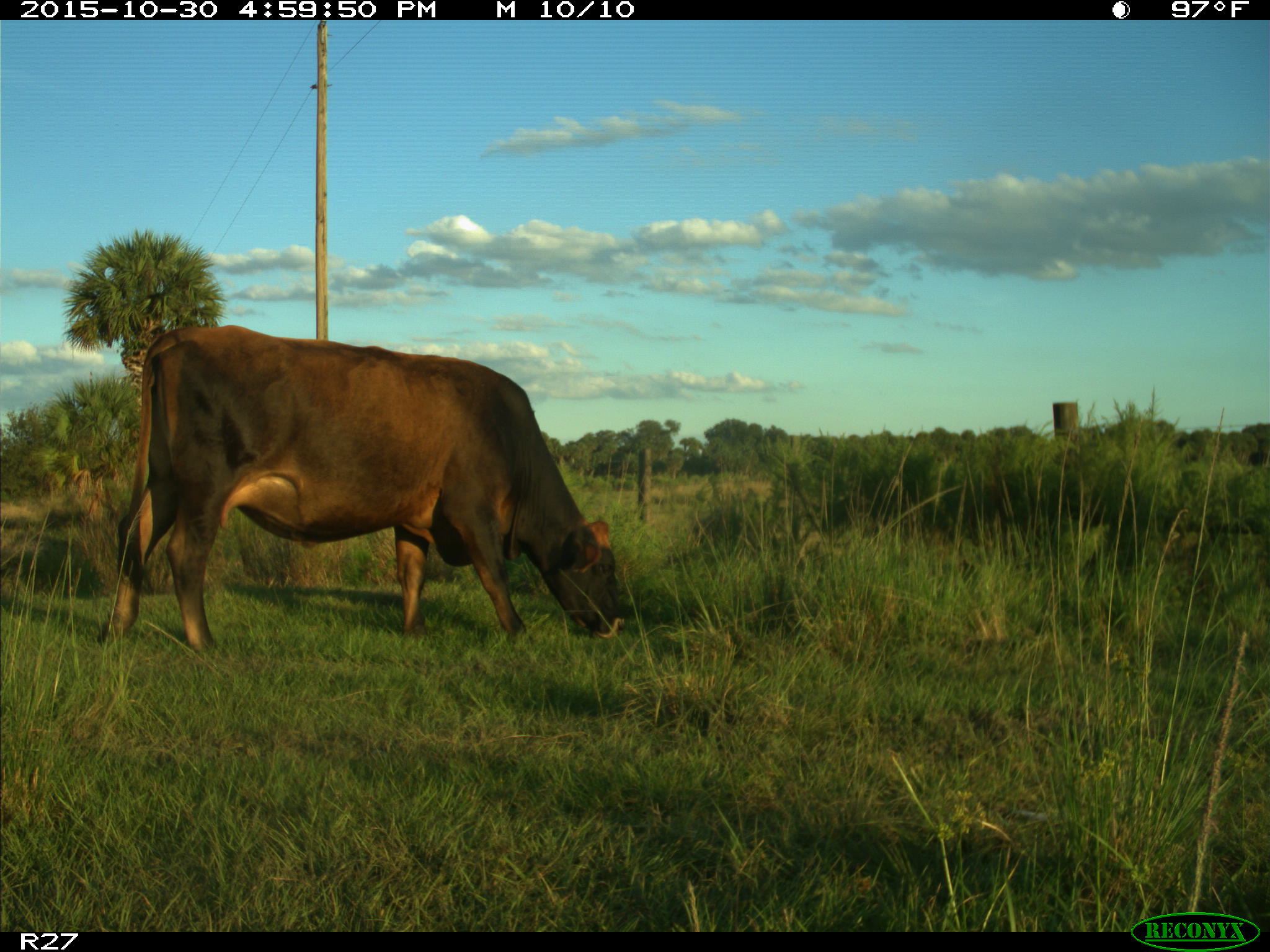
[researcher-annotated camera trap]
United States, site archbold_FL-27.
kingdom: Animalia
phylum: Chordata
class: Mammalia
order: Artiodactyla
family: Bovidae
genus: Bos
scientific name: Bos taurus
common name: domestic cow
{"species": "Bos taurus (domestic cow)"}